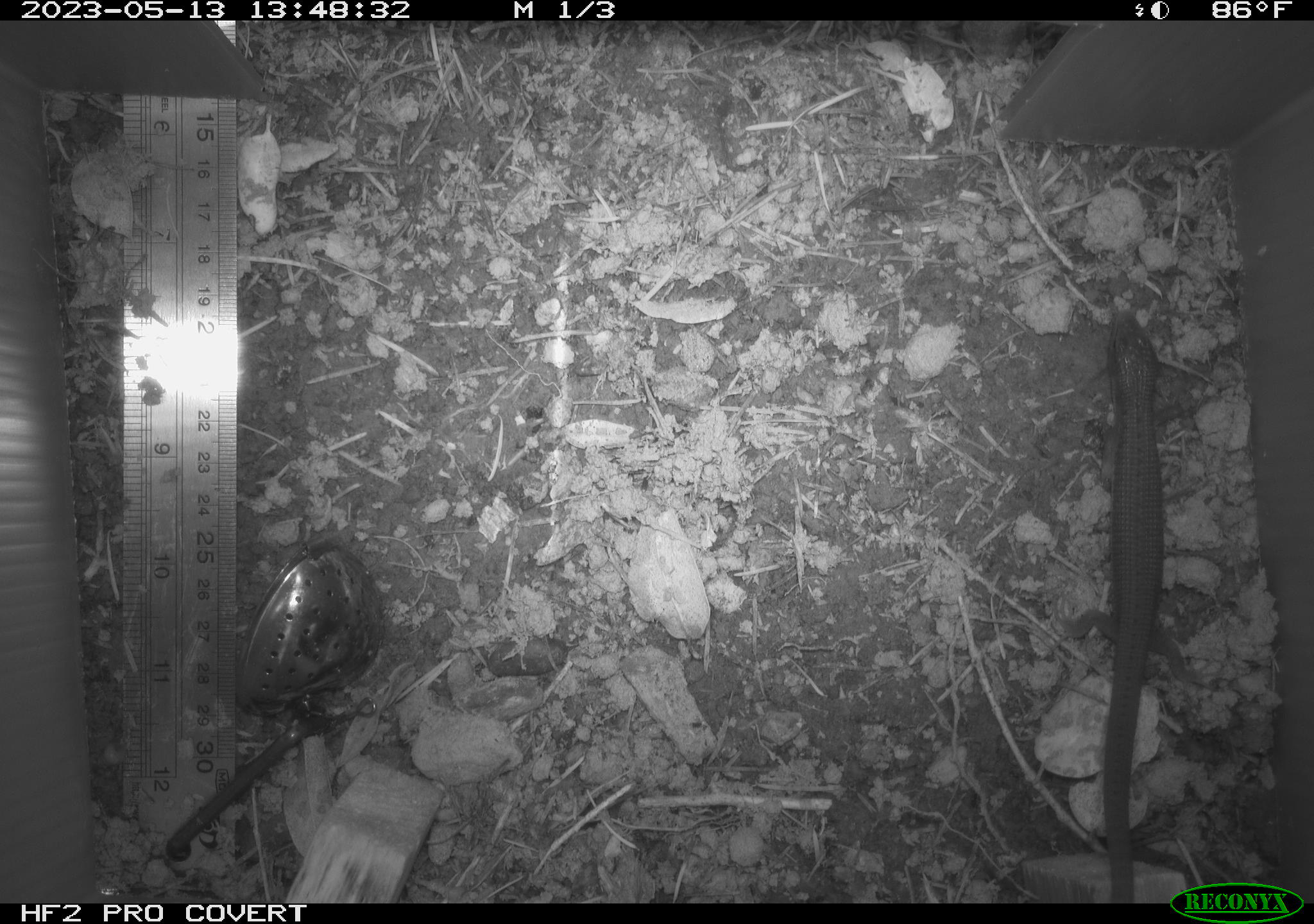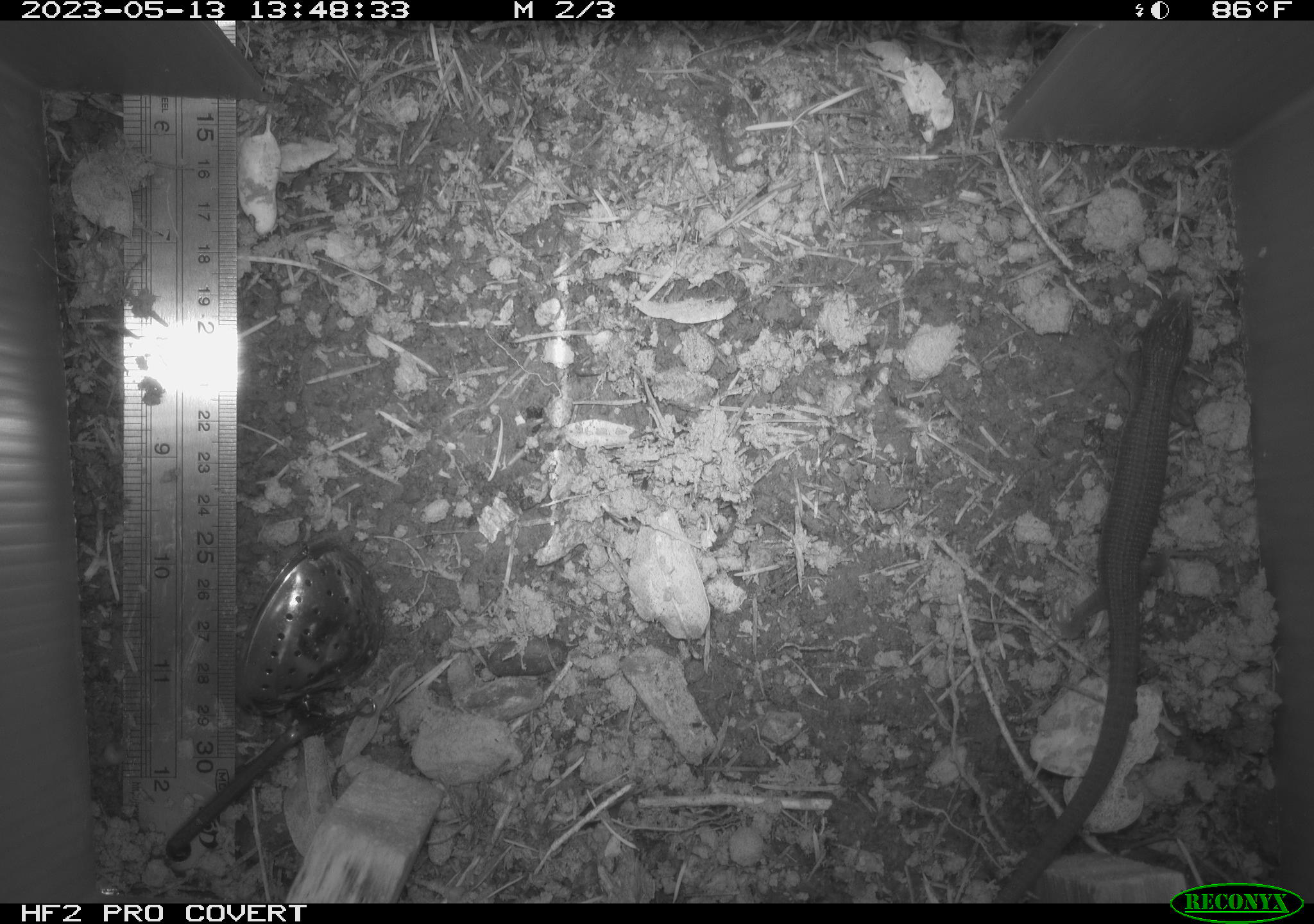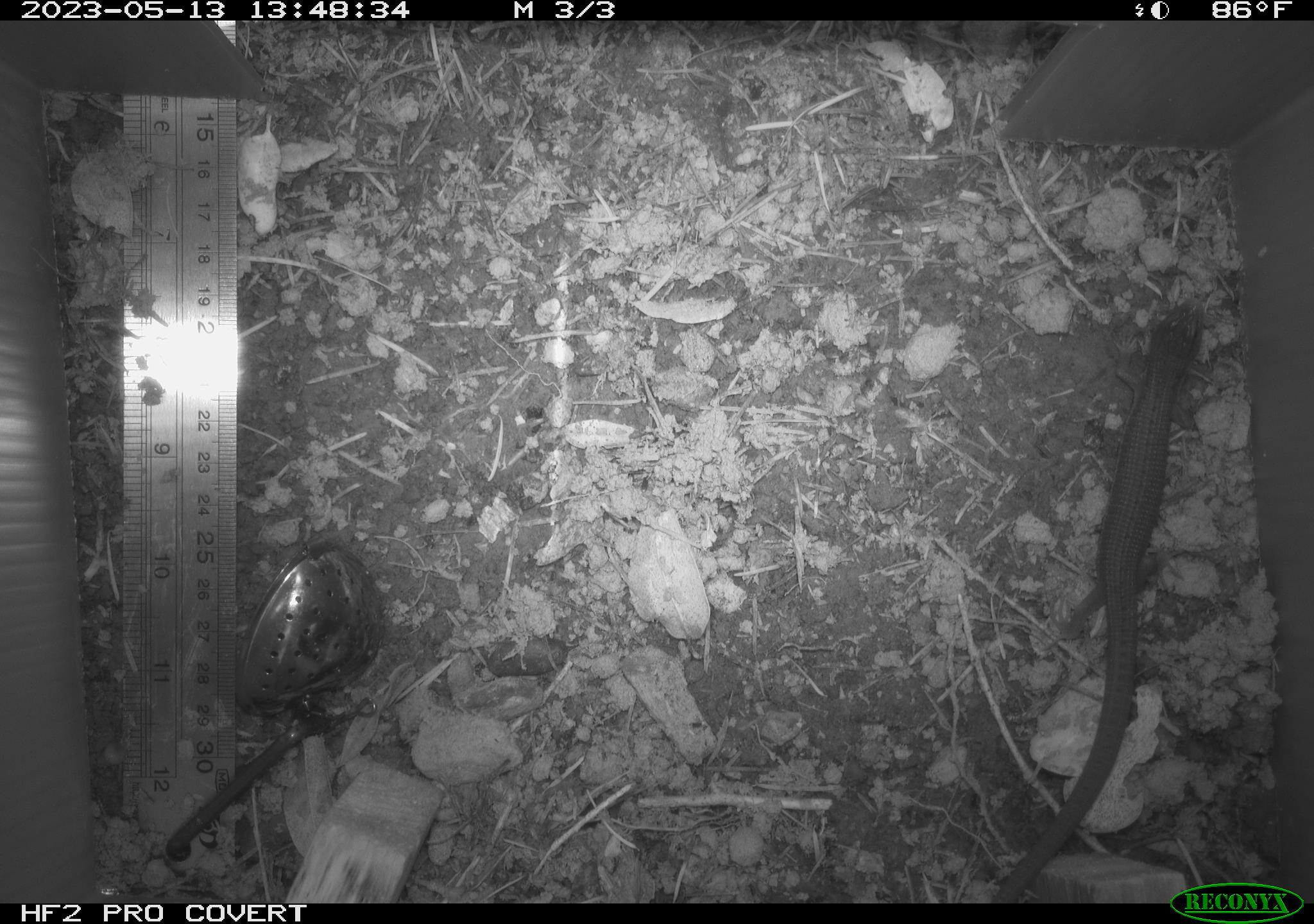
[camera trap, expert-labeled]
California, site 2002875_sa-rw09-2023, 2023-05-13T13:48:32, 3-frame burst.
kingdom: Animalia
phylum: Chordata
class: Reptilia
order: Squamata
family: Anguidae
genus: Elgaria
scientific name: Elgaria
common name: alligator lizards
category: elgaria species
Elgaria species (alligator lizards) (Elgaria).